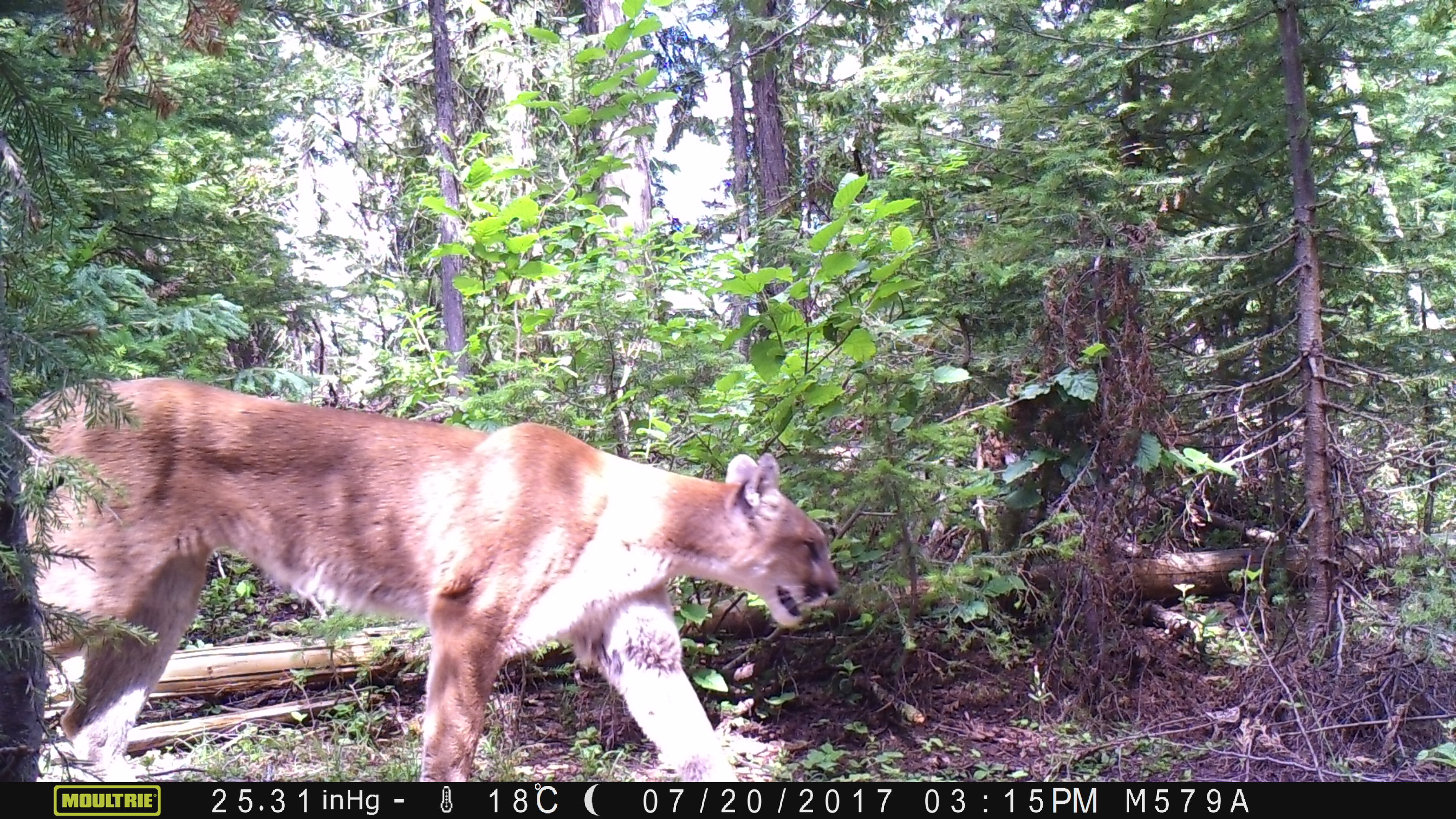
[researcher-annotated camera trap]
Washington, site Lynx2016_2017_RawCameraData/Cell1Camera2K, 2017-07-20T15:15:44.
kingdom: Animalia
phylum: Chordata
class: Mammalia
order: Carnivora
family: Felidae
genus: Puma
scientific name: Puma concolor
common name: mountain lion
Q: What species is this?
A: Puma concolor (mountain lion).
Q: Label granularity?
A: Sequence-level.